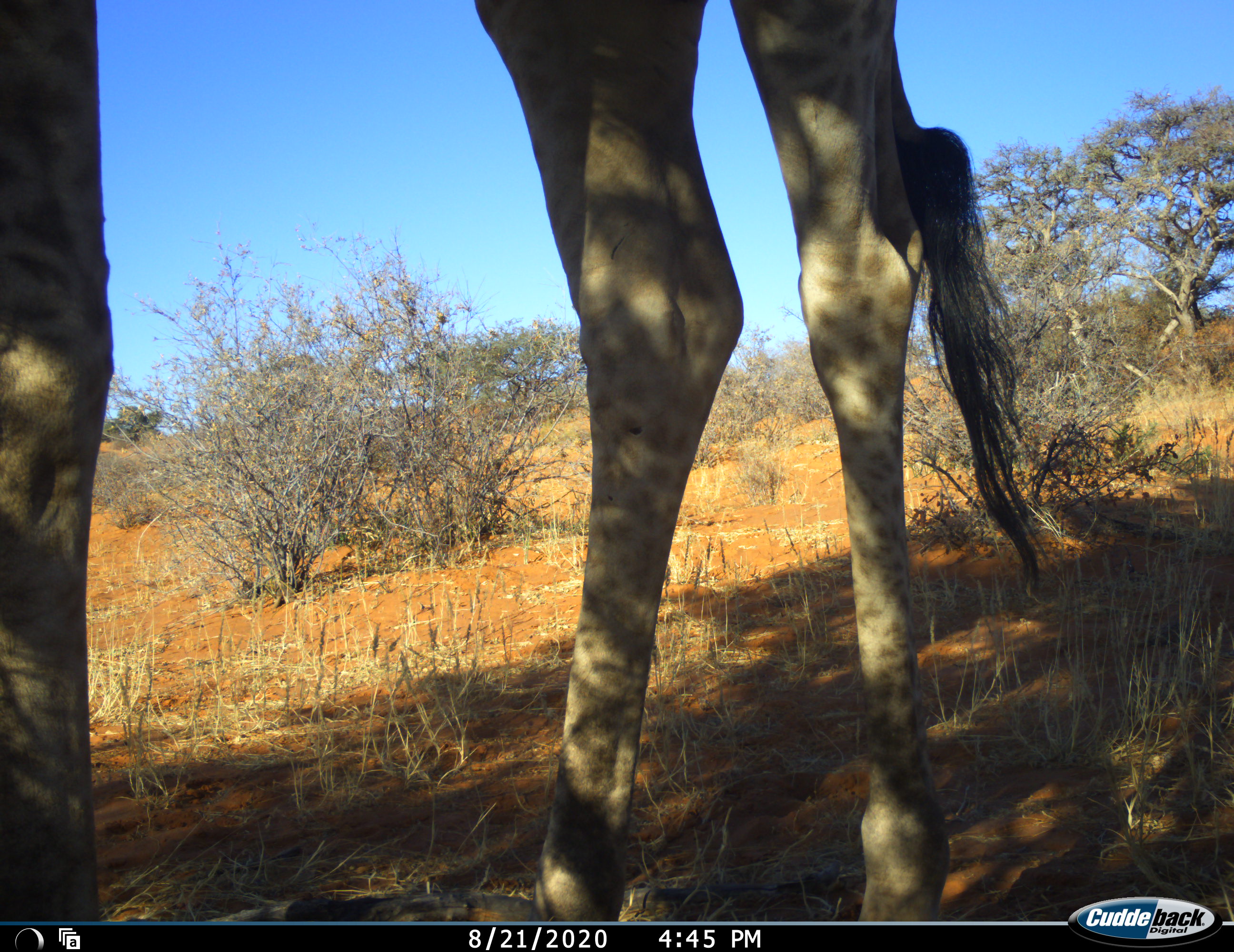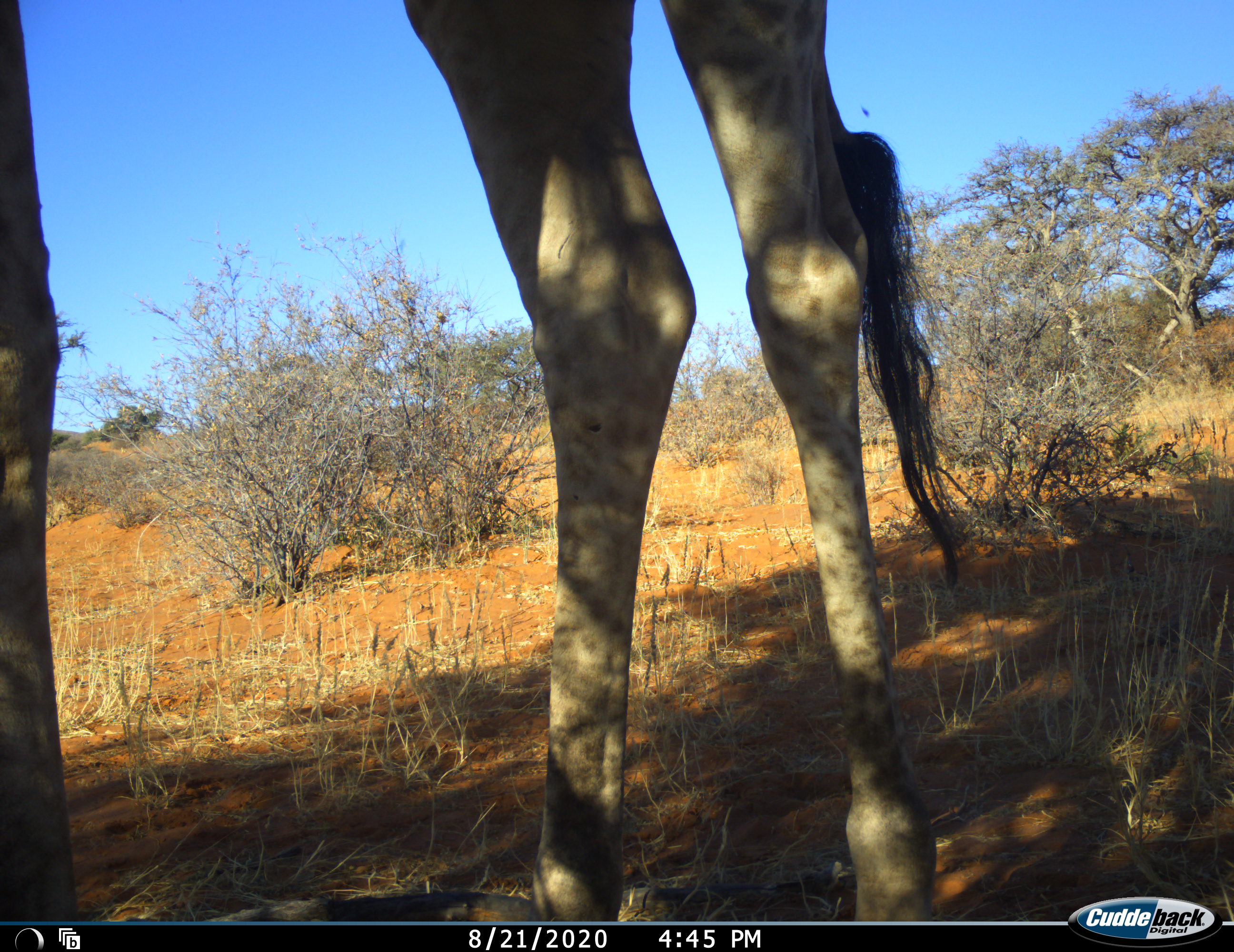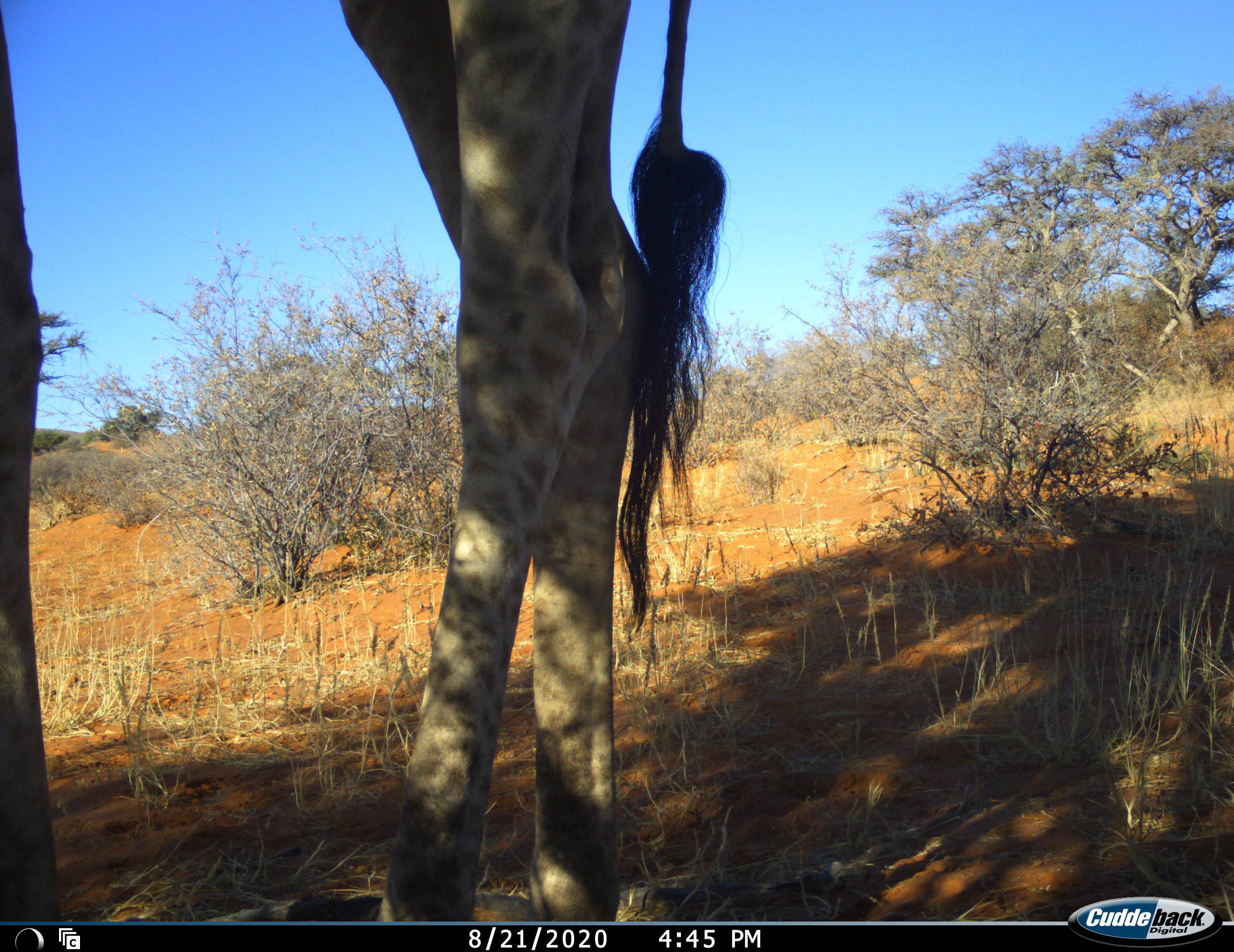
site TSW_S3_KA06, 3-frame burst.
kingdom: Animalia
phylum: Chordata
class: Mammalia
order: Artiodactyla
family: Giraffidae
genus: Giraffa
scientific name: Giraffa camelopardalis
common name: giraffe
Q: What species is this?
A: Giraffe (Giraffa camelopardalis).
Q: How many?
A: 1.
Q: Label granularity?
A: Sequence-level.